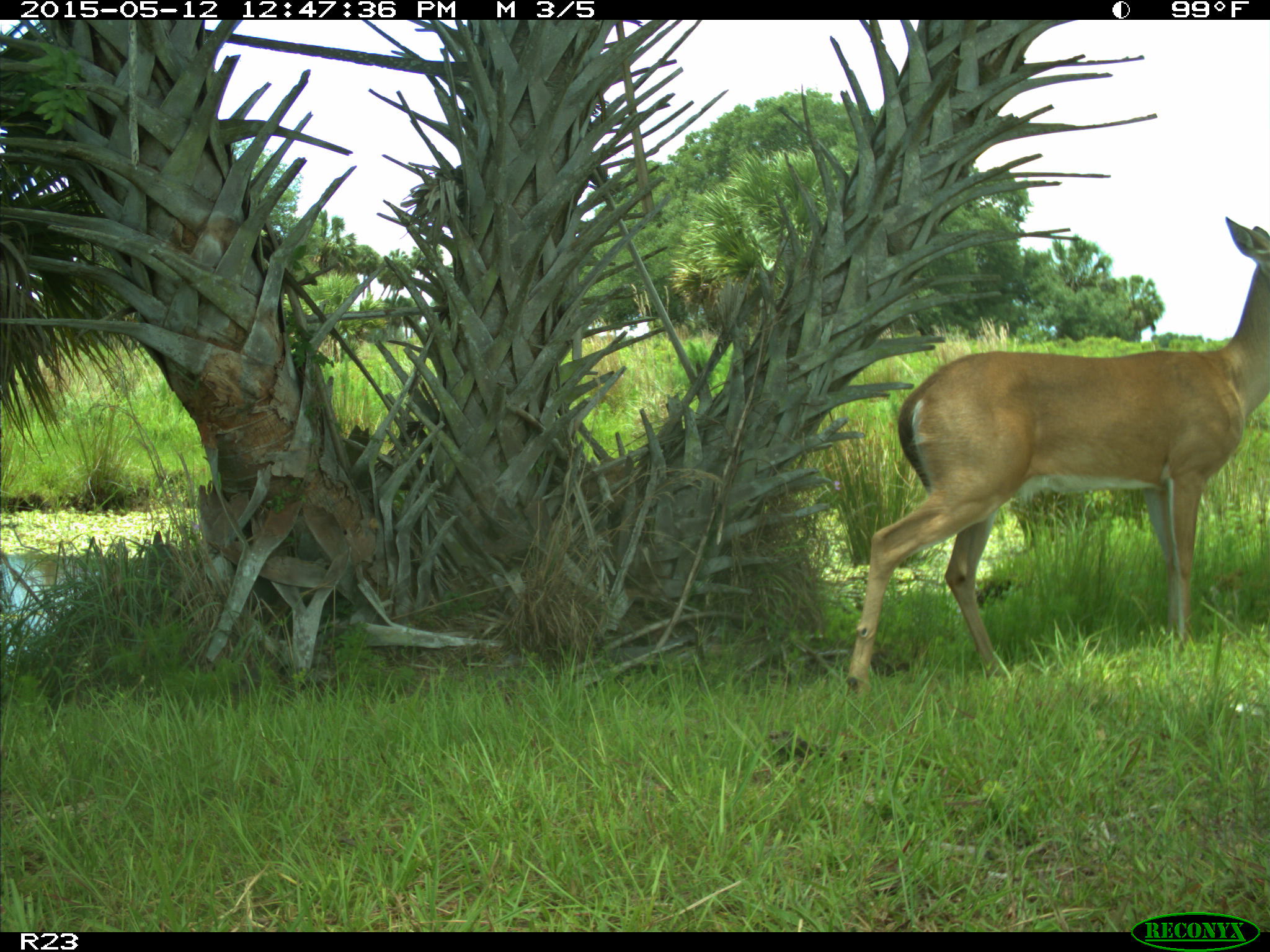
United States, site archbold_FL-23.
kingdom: Animalia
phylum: Chordata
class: Mammalia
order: Artiodactyla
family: Bovidae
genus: Bos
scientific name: Bos taurus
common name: domestic cow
Bos taurus (domestic cow).